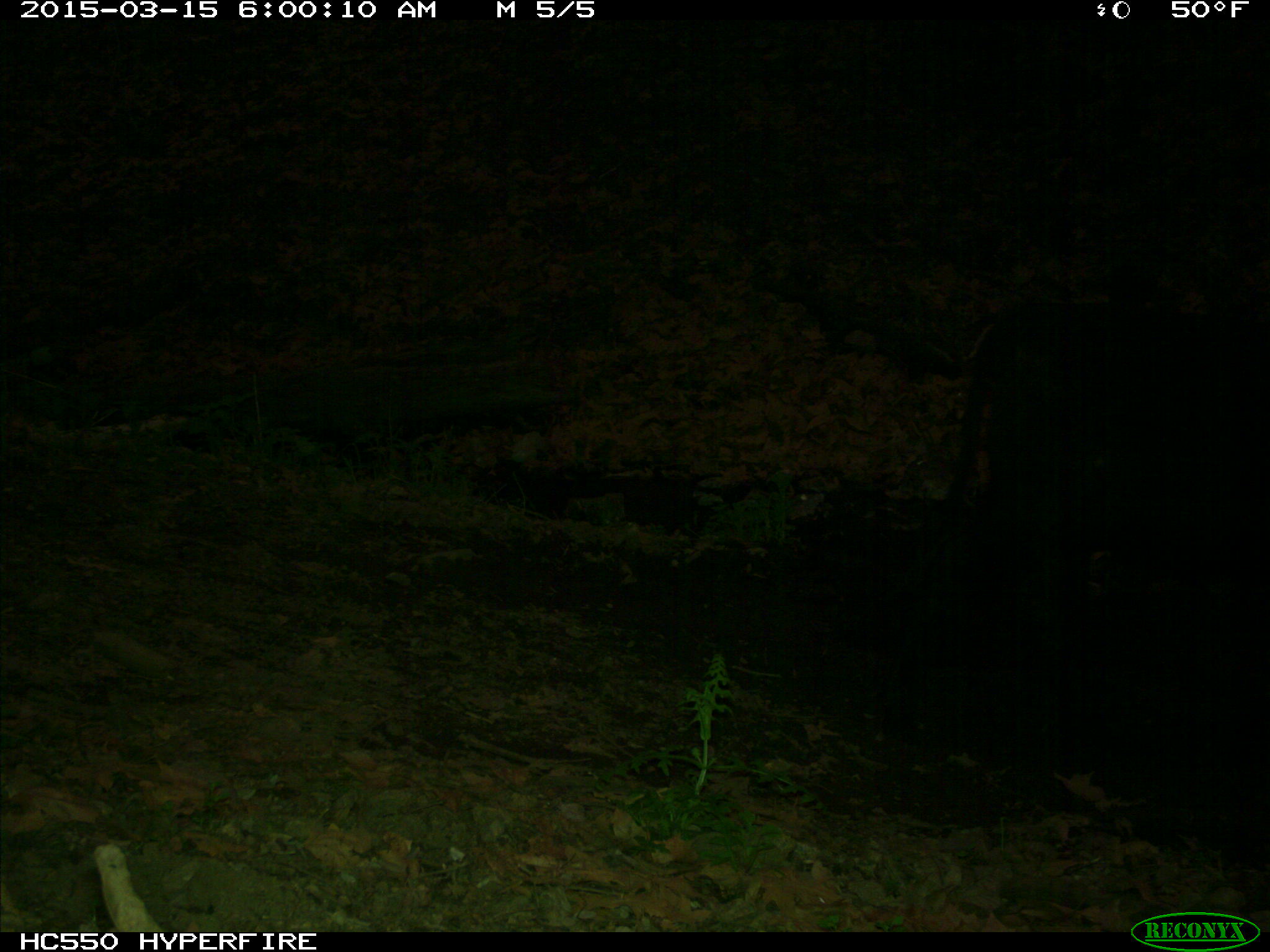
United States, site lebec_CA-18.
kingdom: Animalia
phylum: Chordata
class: Mammalia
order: Artiodactyla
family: Bovidae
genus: Bos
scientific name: Bos taurus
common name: domestic cow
Bos taurus (domestic cow).